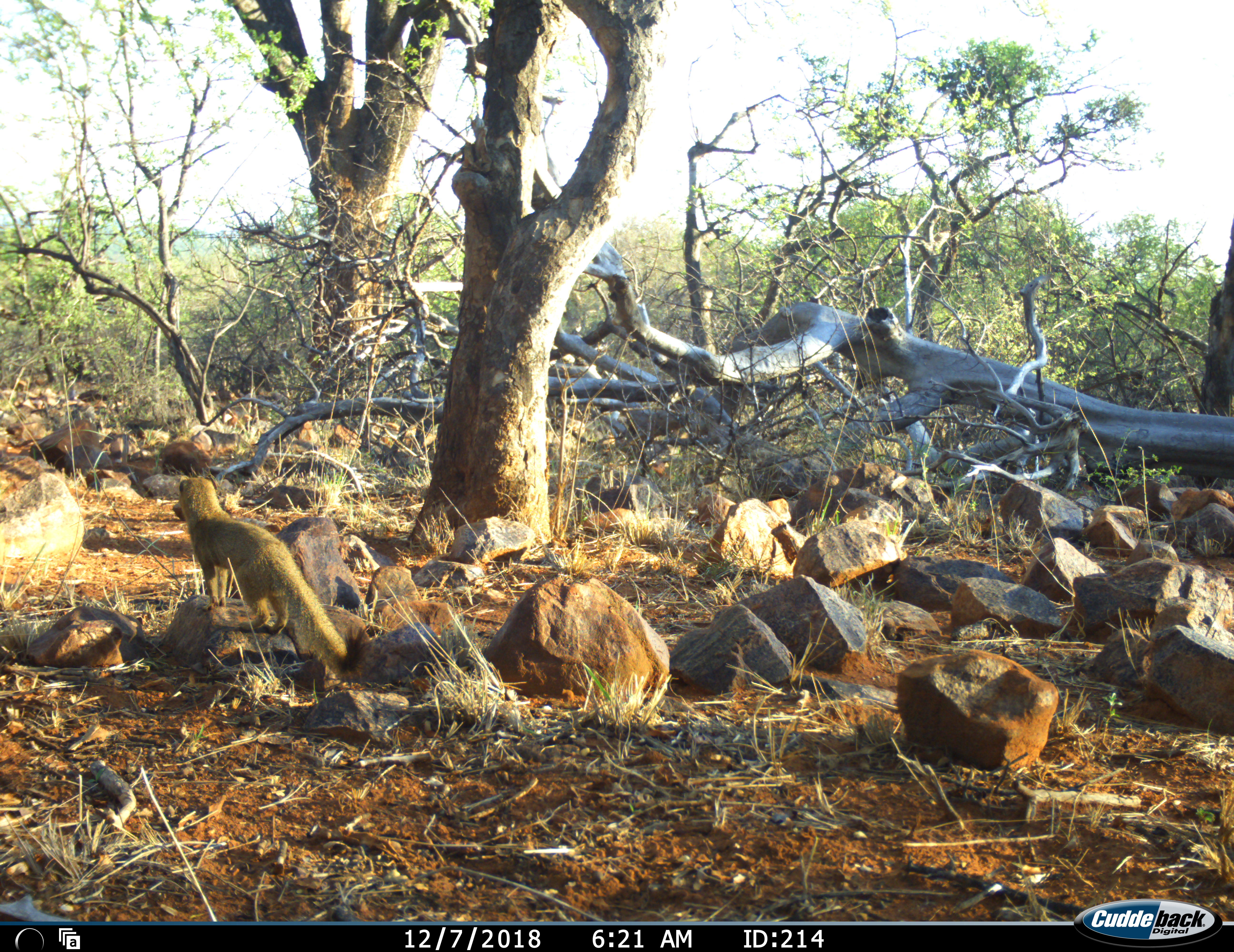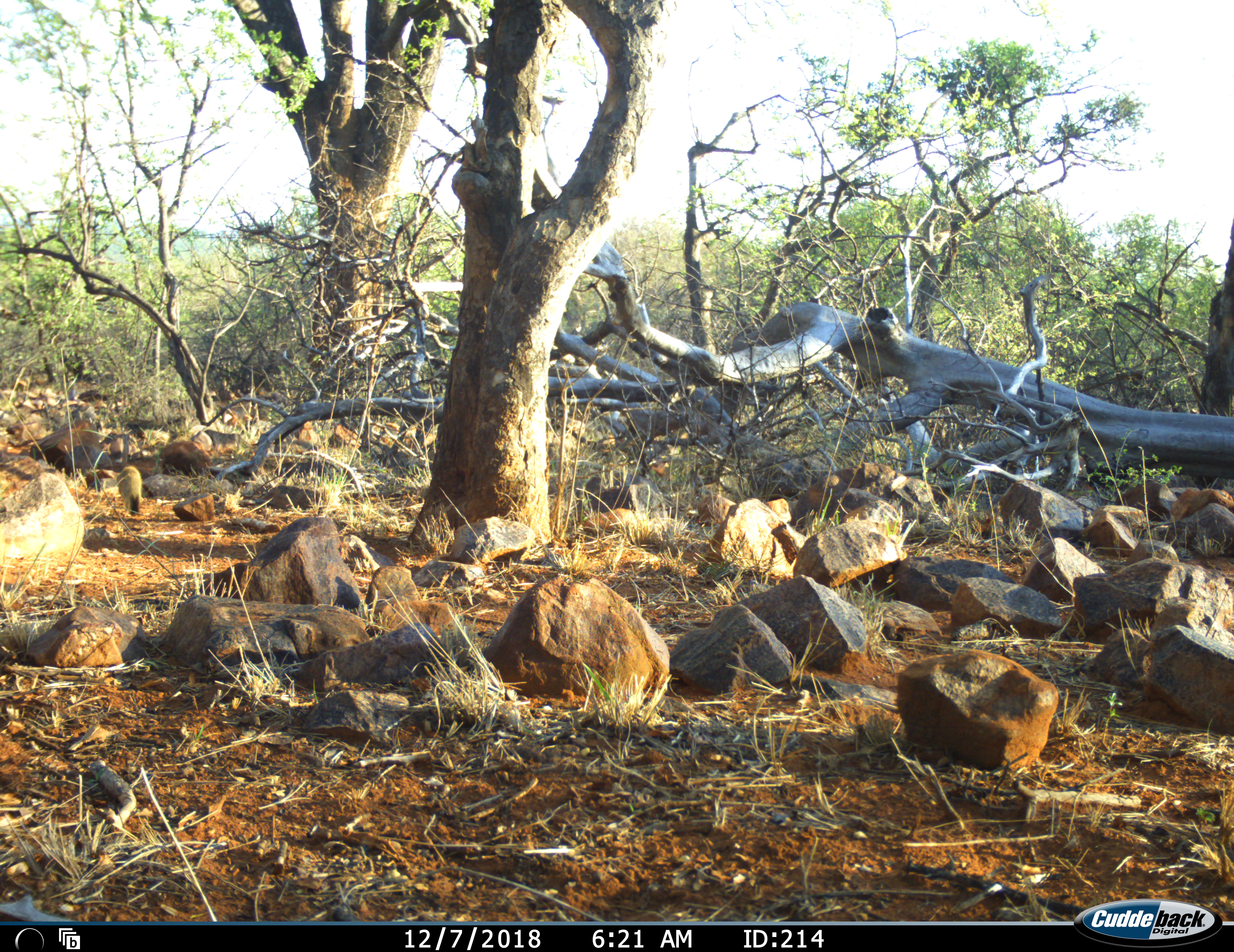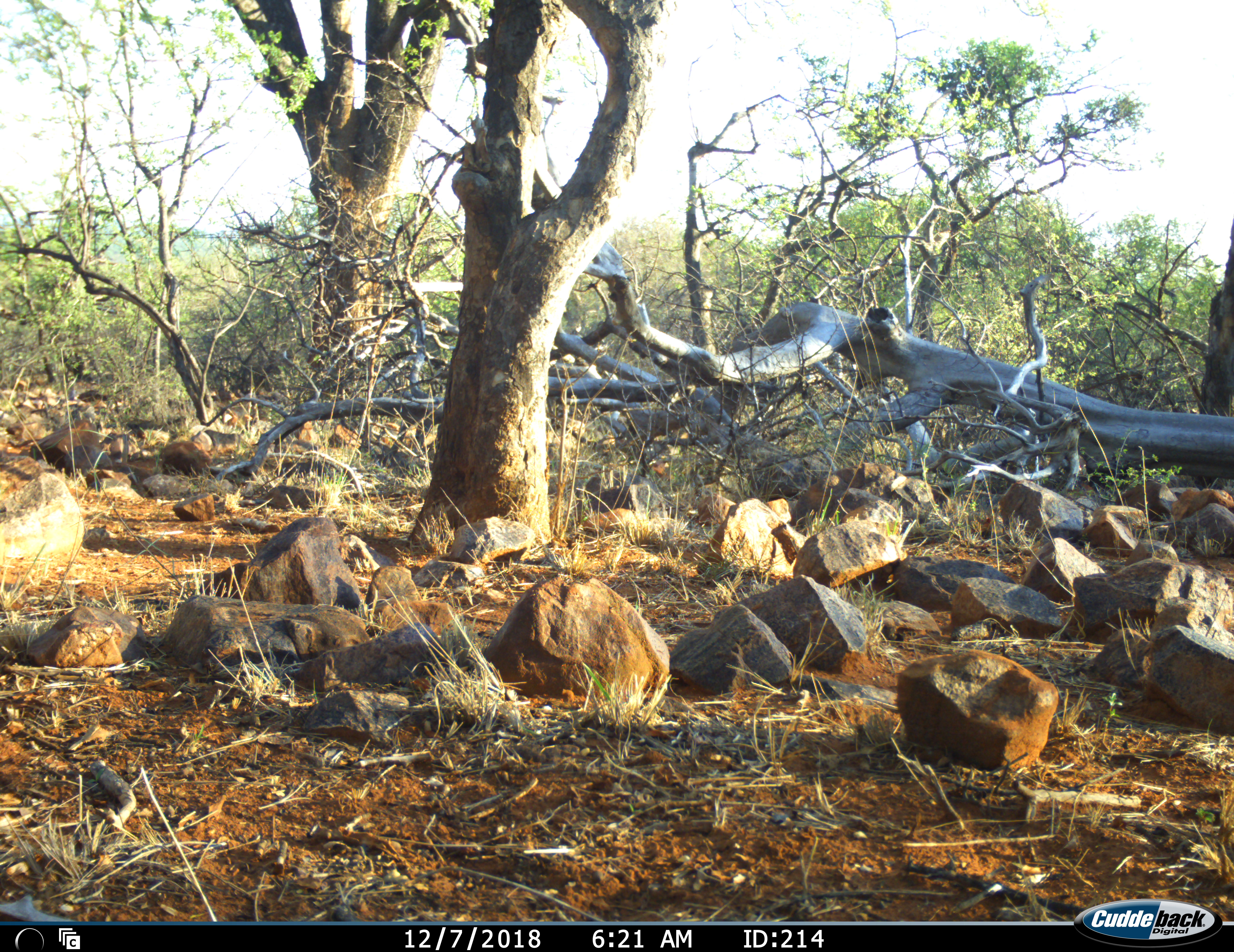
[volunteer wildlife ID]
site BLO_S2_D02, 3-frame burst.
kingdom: Animalia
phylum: Chordata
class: Mammalia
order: Carnivora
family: Herpestidae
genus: Herpestes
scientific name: Herpestes sanguineus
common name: slender mongoose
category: mongooseslender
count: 1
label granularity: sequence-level